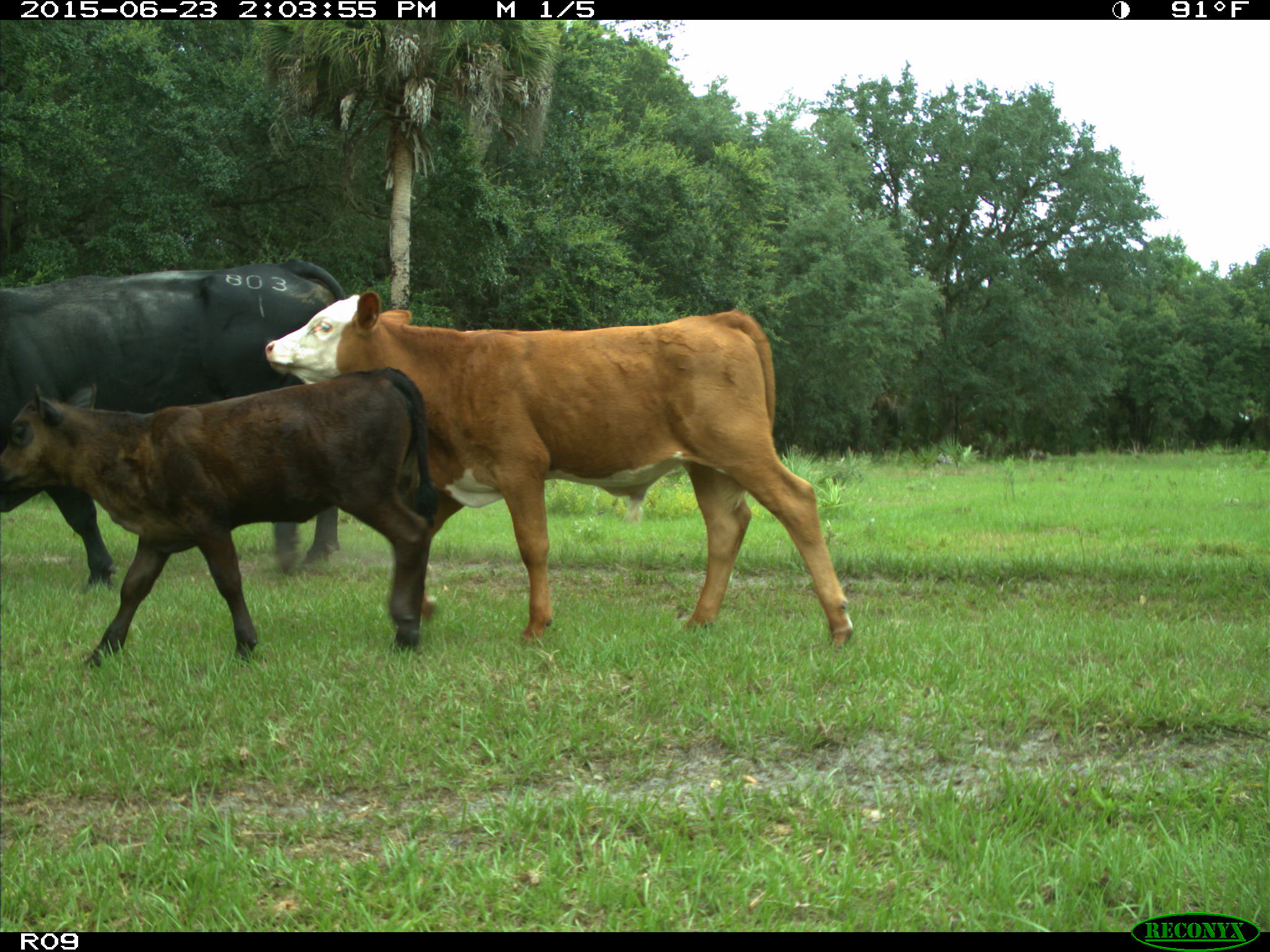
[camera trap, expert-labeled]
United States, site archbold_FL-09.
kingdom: Animalia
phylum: Chordata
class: Mammalia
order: Artiodactyla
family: Bovidae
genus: Bos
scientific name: Bos taurus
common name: domestic cow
Bos taurus (domestic cow).